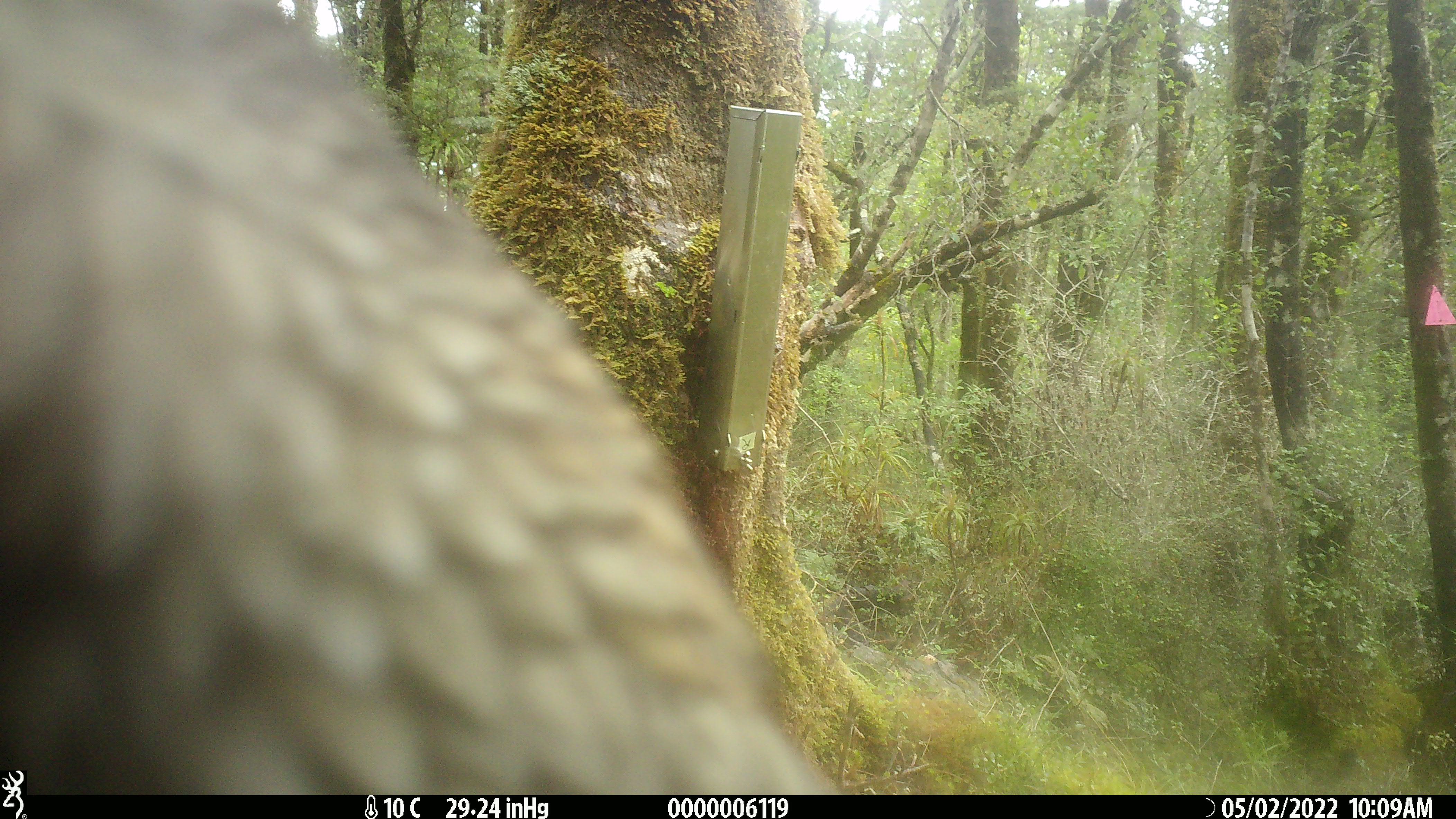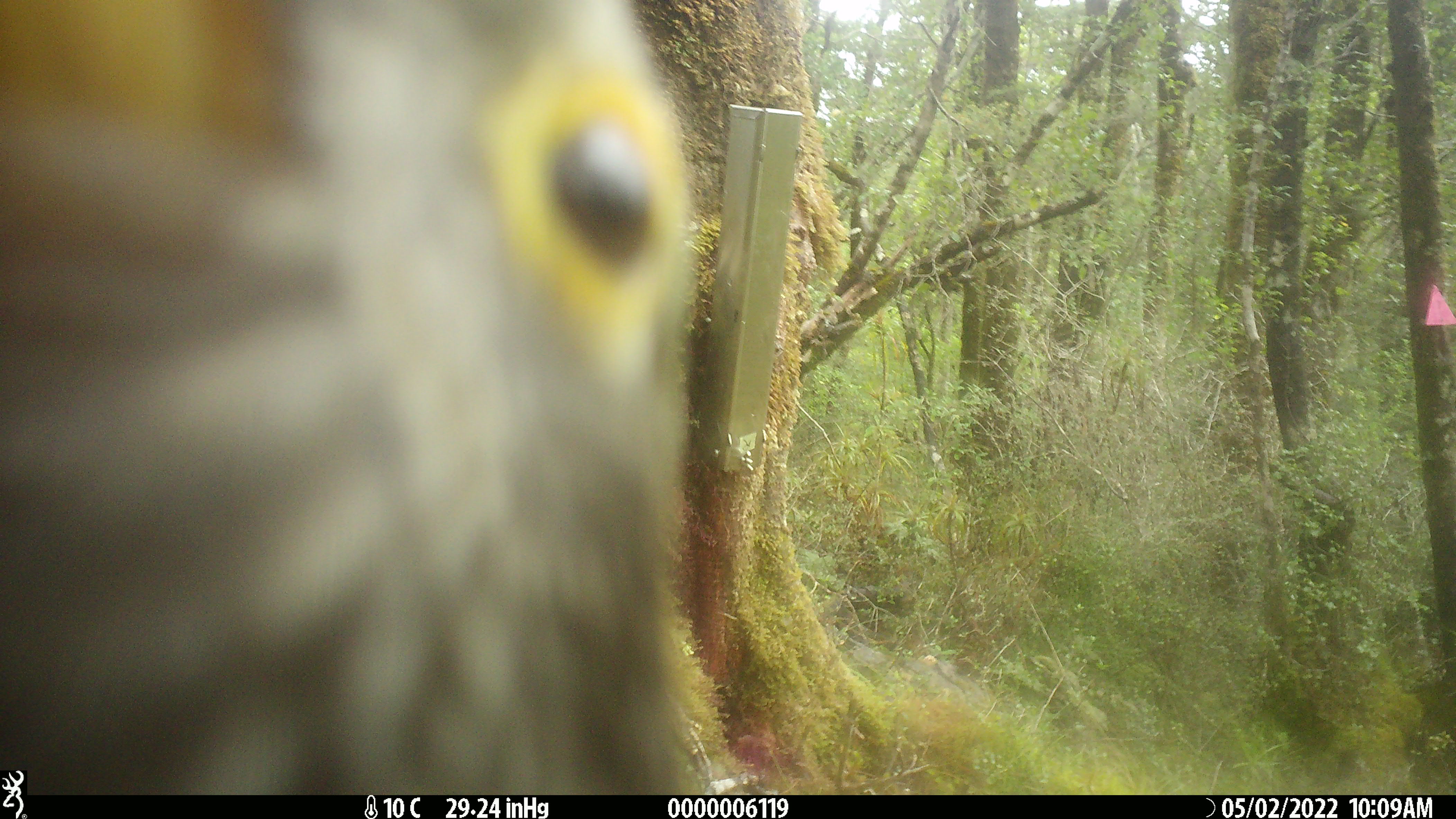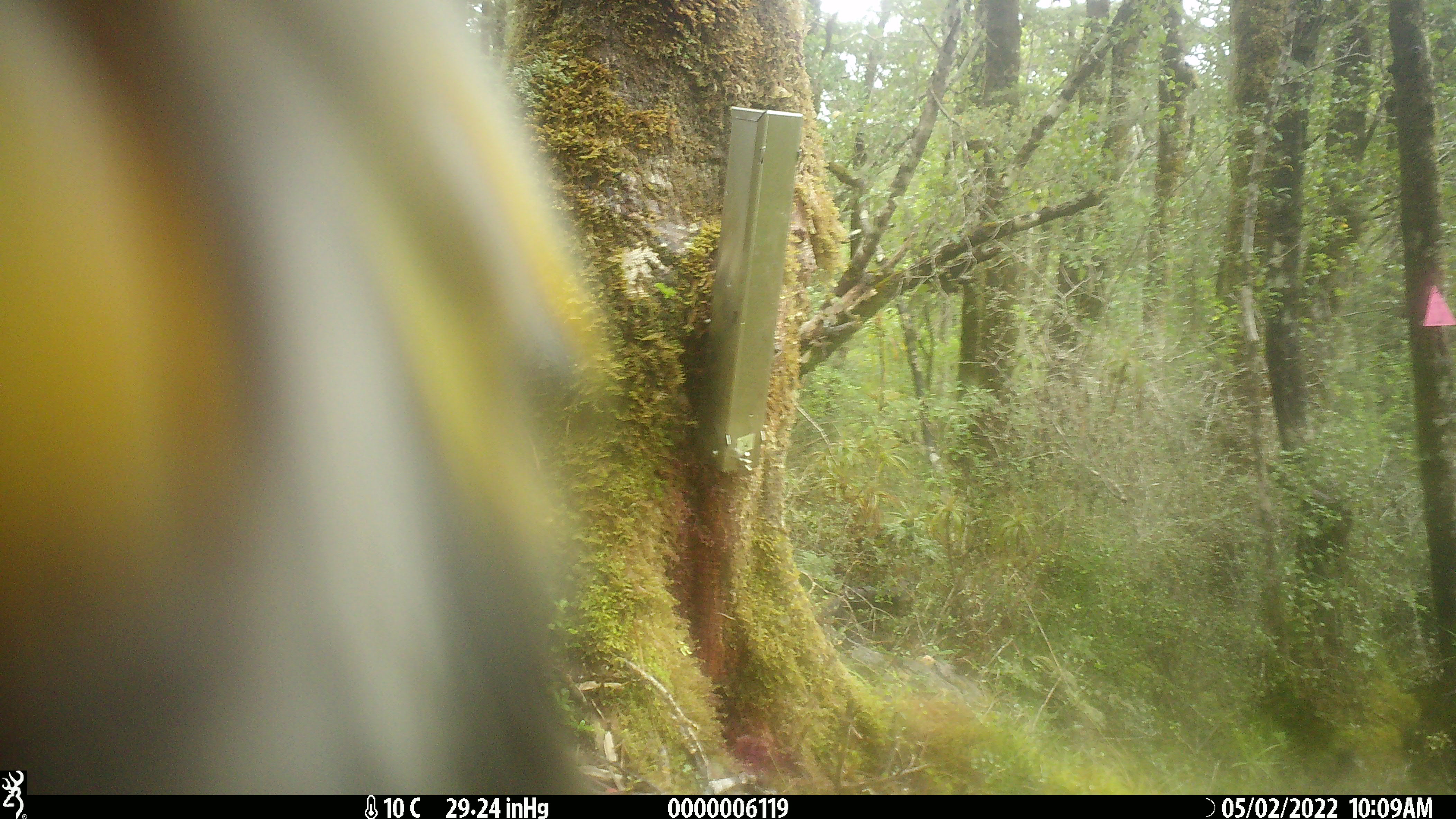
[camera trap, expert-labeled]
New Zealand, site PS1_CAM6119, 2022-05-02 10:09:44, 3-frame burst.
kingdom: Animalia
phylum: Chordata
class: Aves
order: Psittaciformes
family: Strigopidae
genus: Nestor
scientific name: Nestor notabilis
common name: kea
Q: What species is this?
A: Kea (Nestor notabilis).